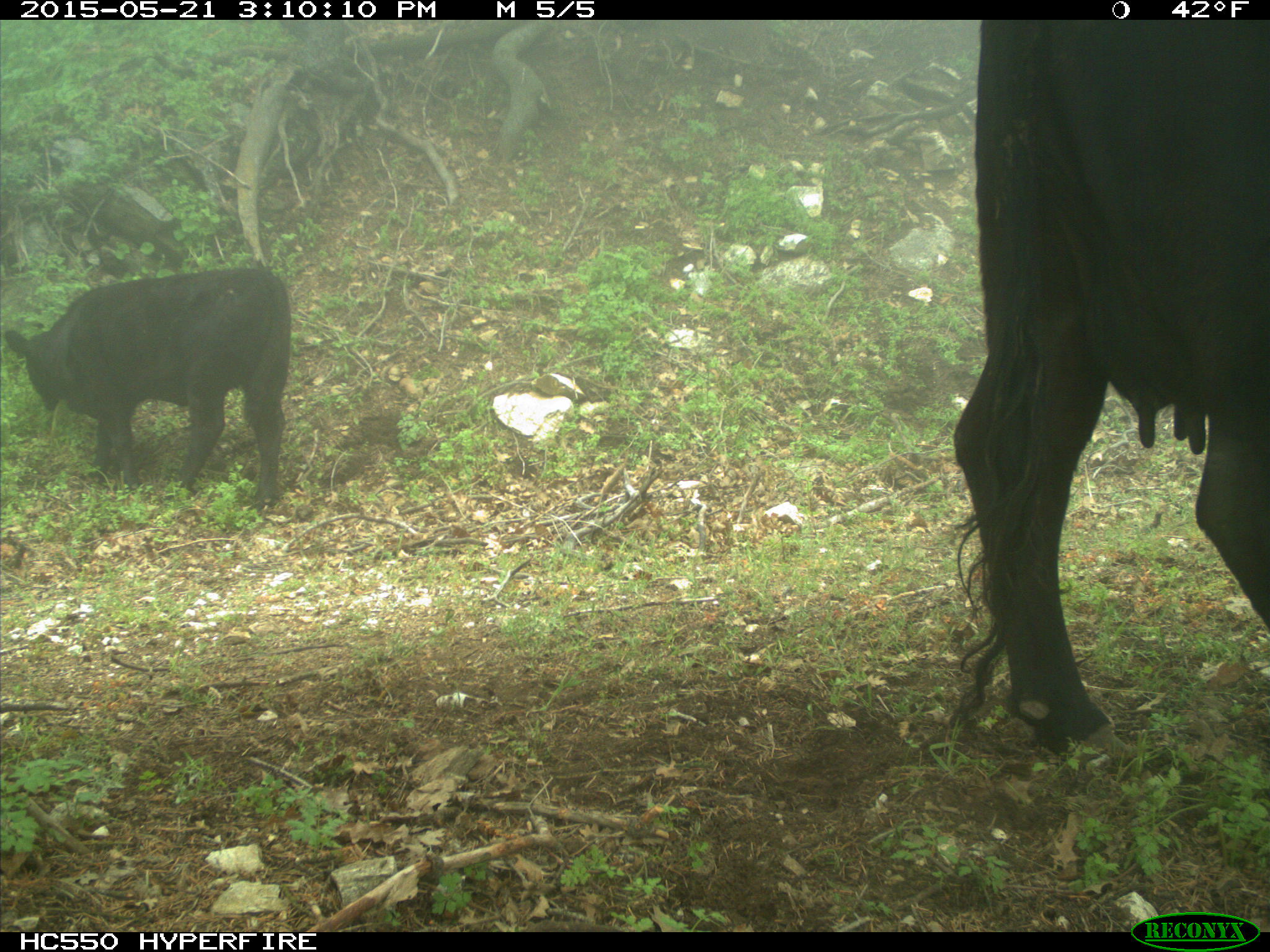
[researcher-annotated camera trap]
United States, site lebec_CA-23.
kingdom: Animalia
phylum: Chordata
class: Mammalia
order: Artiodactyla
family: Bovidae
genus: Bos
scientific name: Bos taurus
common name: domestic cow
Bos taurus (domestic cow).